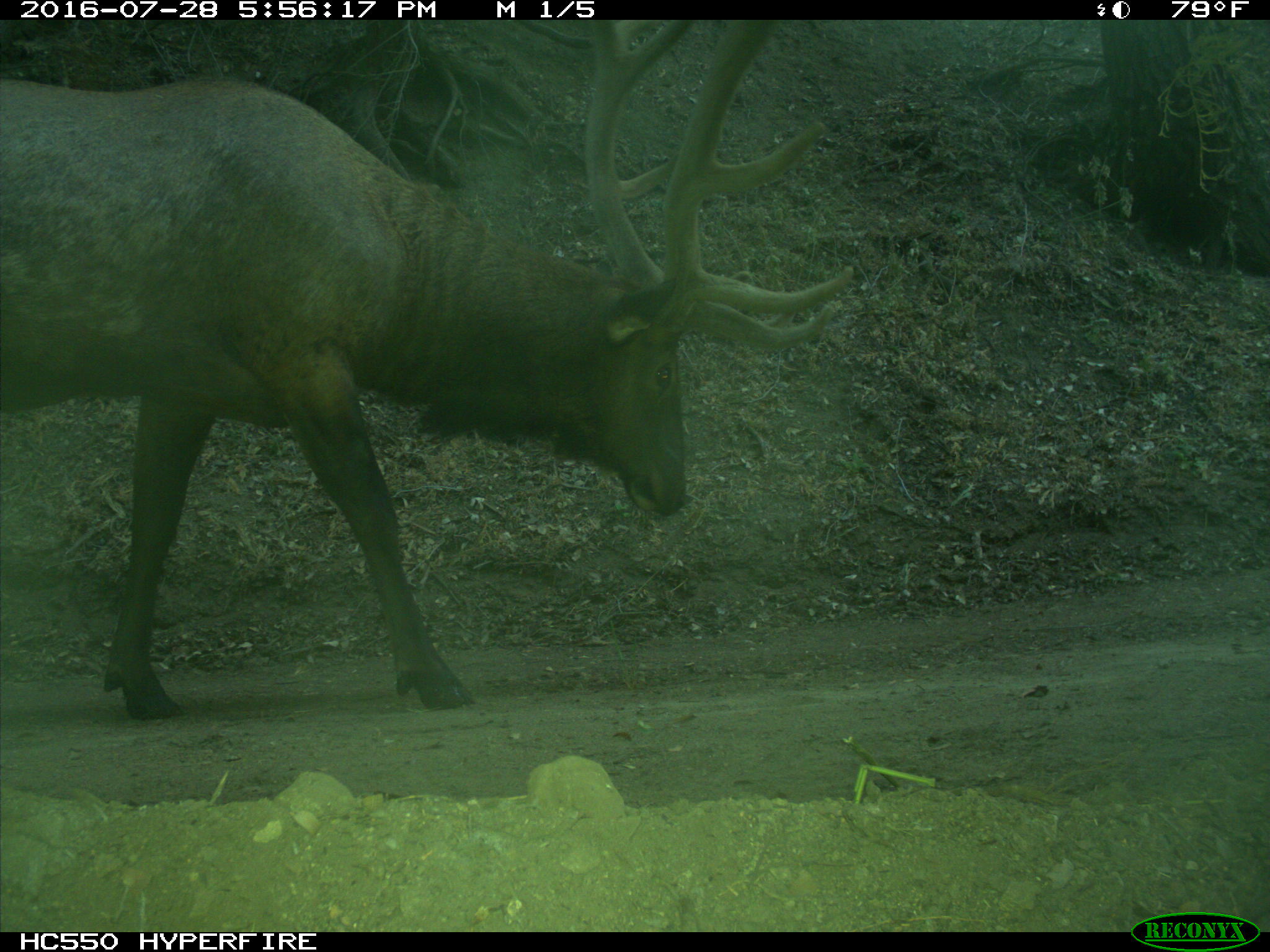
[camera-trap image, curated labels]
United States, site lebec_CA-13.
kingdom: Animalia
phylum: Chordata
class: Mammalia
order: Artiodactyla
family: Cervidae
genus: Cervus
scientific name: Cervus canadensis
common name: elk